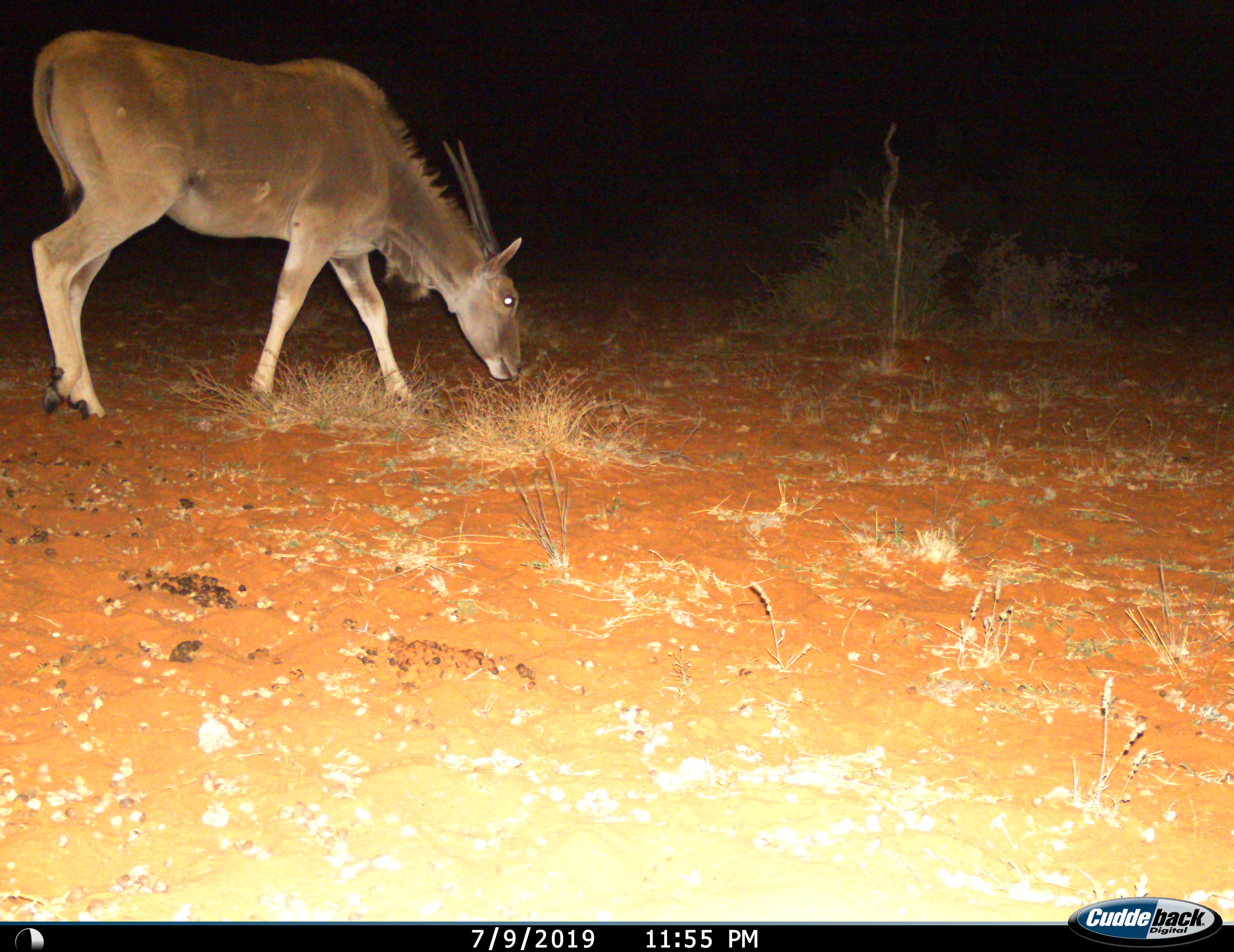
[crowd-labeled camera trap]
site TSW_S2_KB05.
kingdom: Animalia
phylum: Chordata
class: Mammalia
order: Artiodactyla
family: Bovidae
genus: Tragelaphus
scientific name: Tragelaphus oryx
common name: eland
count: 1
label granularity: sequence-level